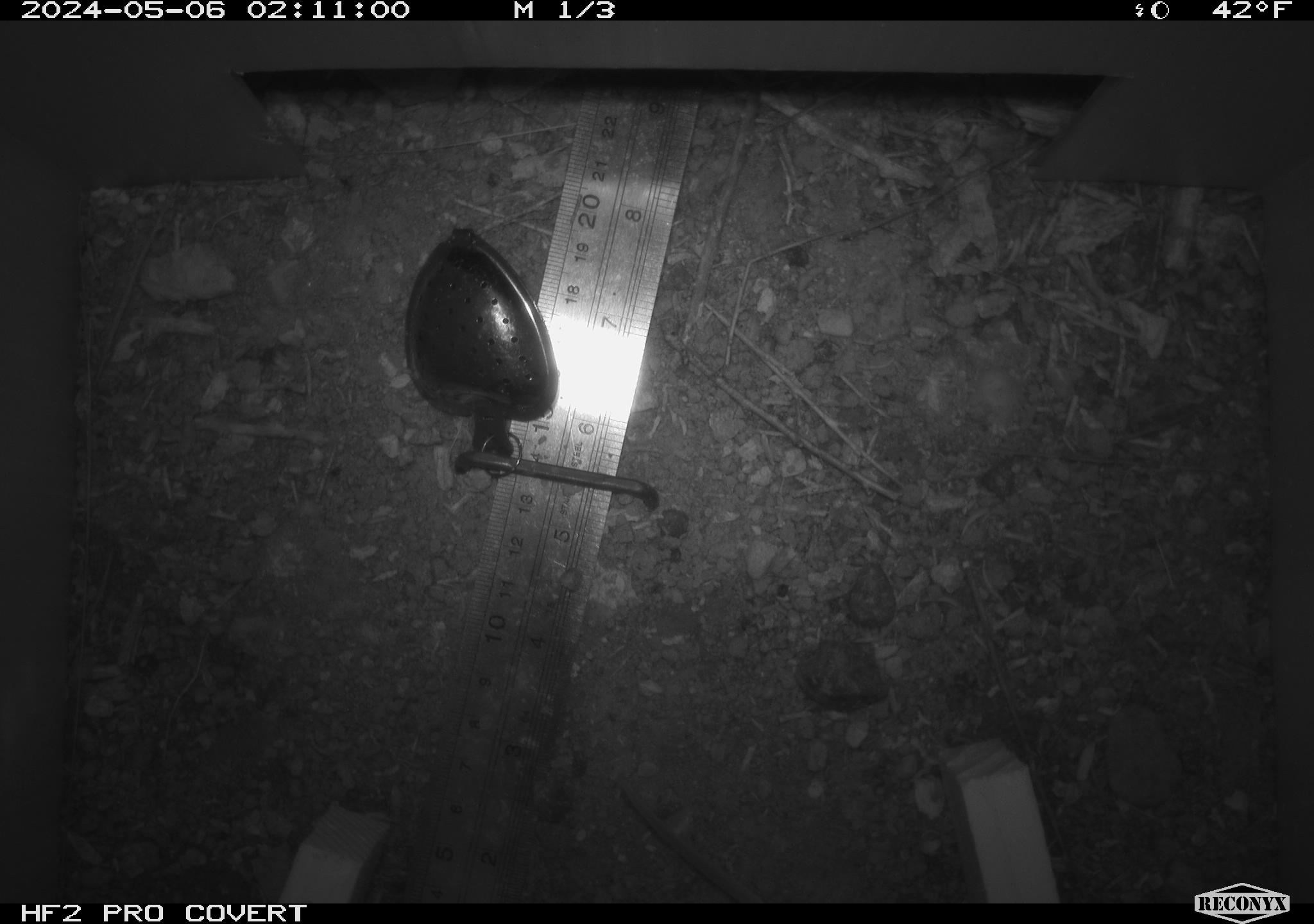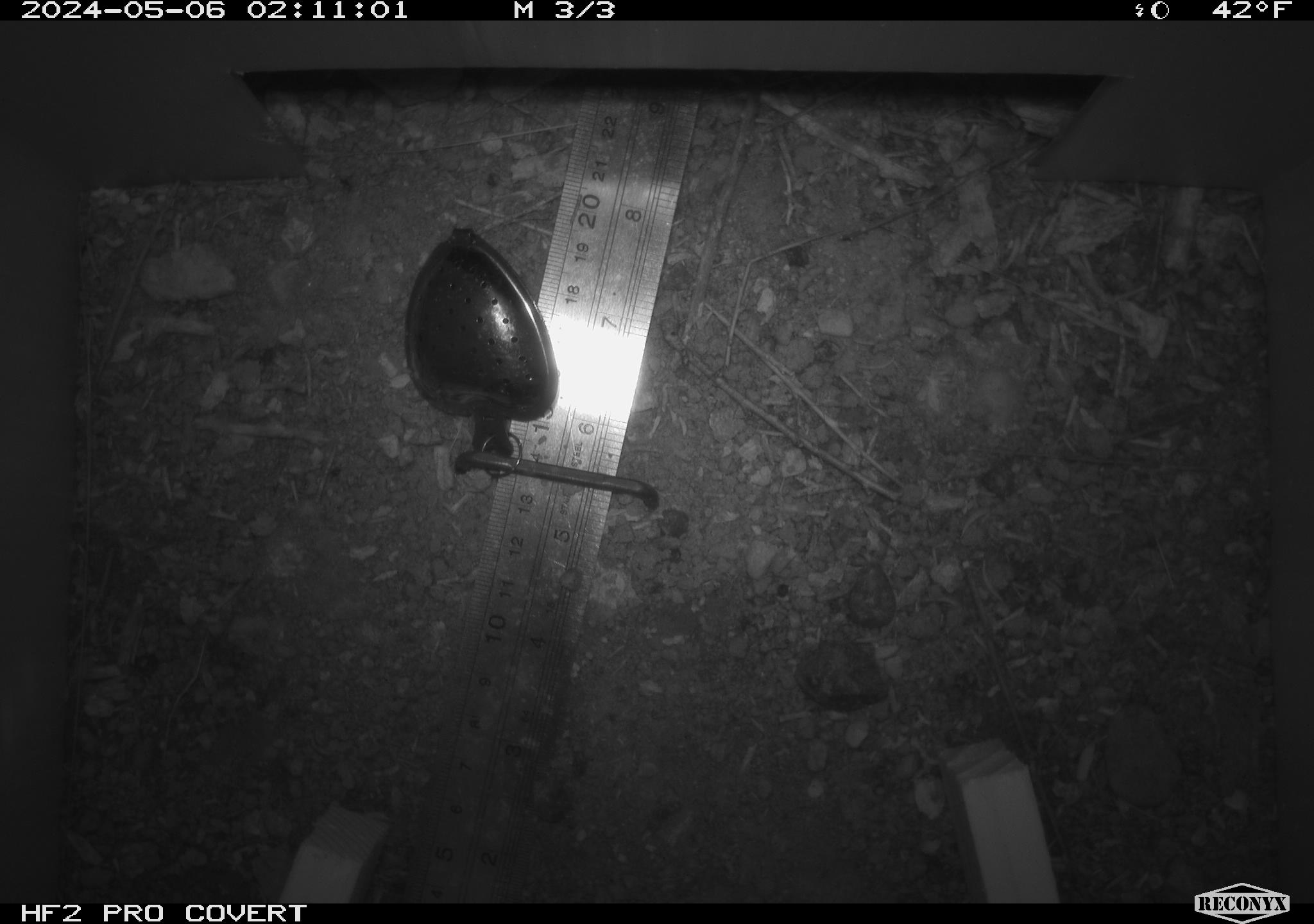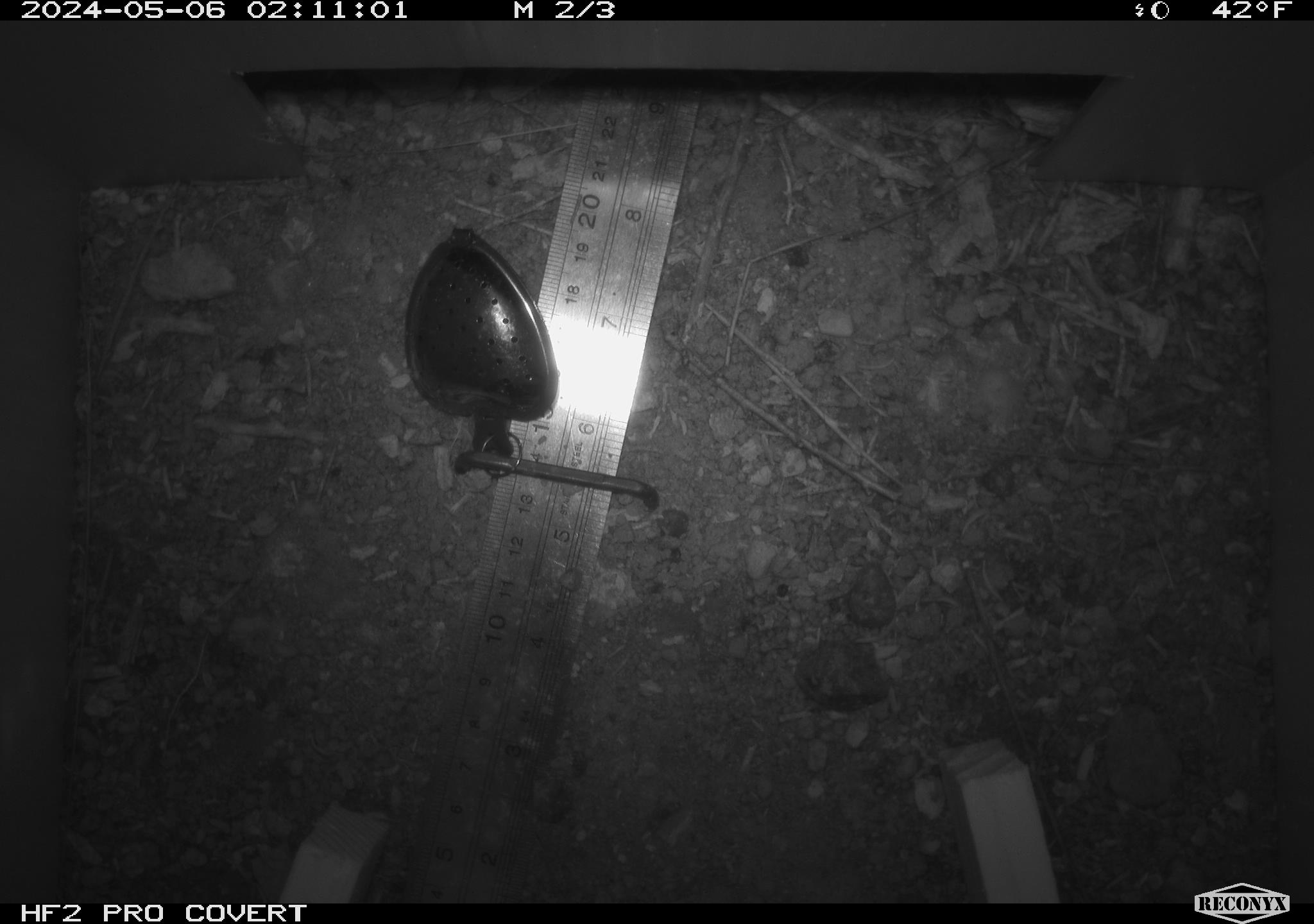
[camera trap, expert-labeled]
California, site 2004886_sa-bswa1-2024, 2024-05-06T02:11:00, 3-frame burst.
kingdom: Animalia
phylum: Chordata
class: Mammalia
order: Rodentia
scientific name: Rodentia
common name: mouse species